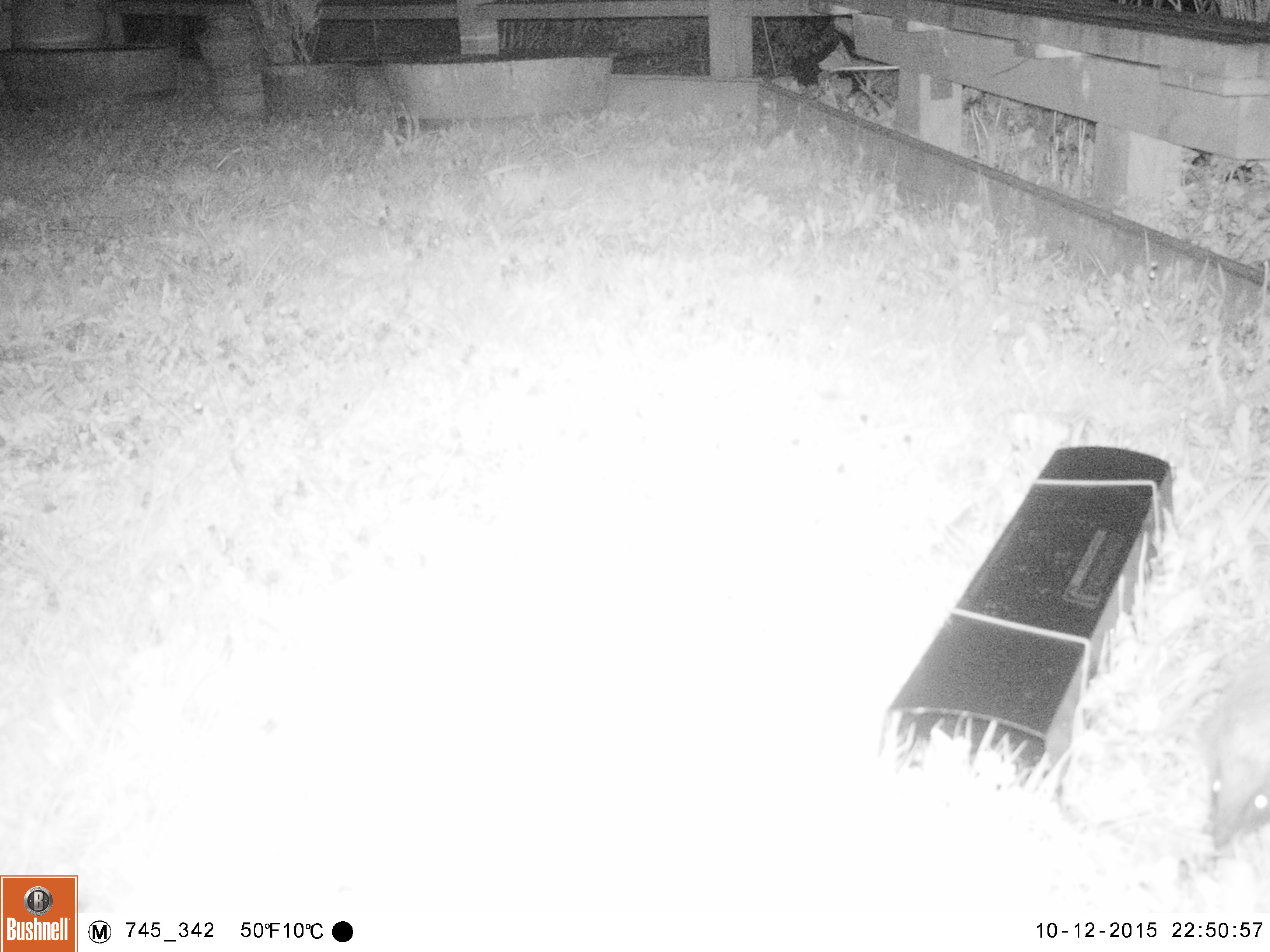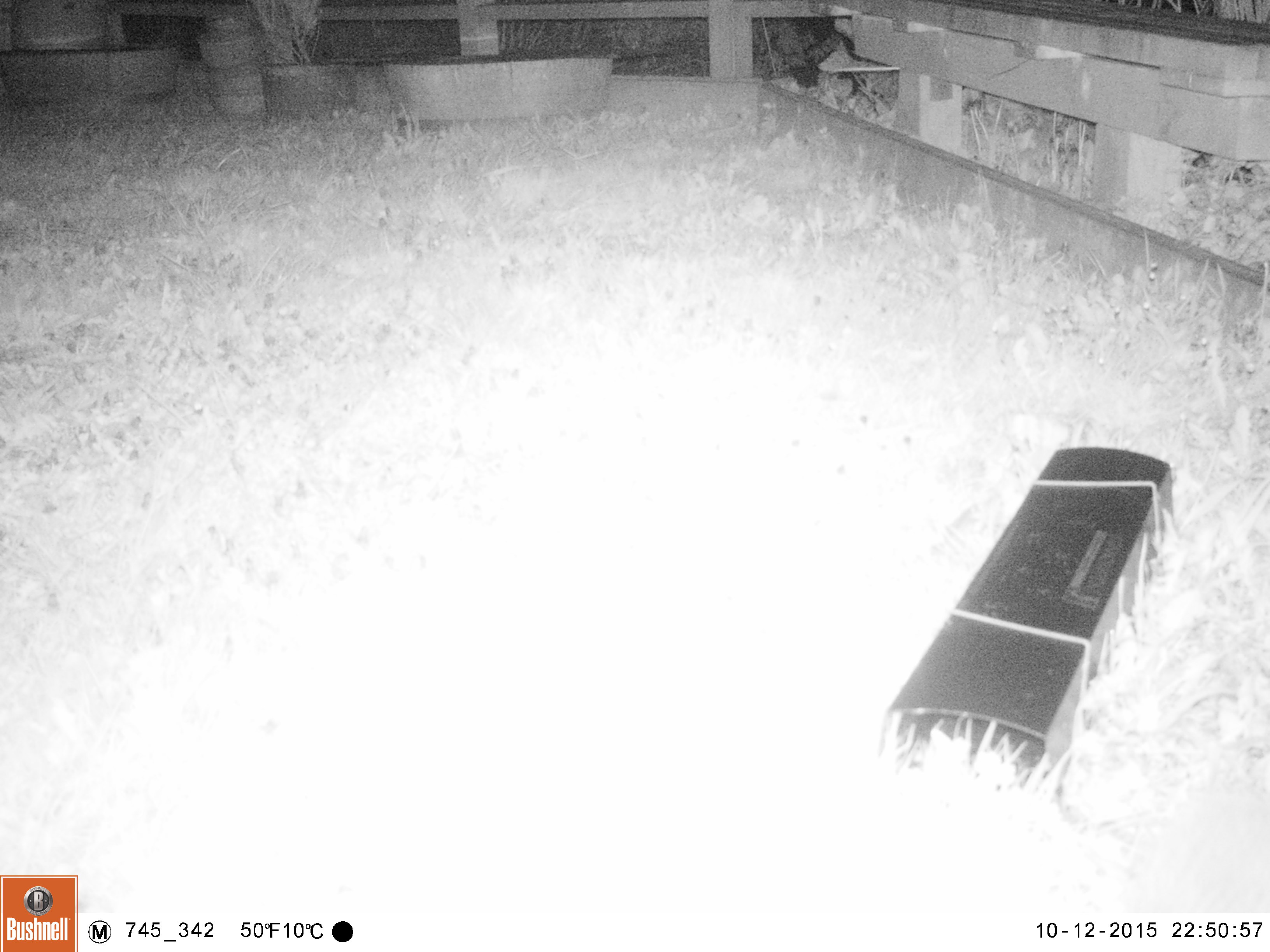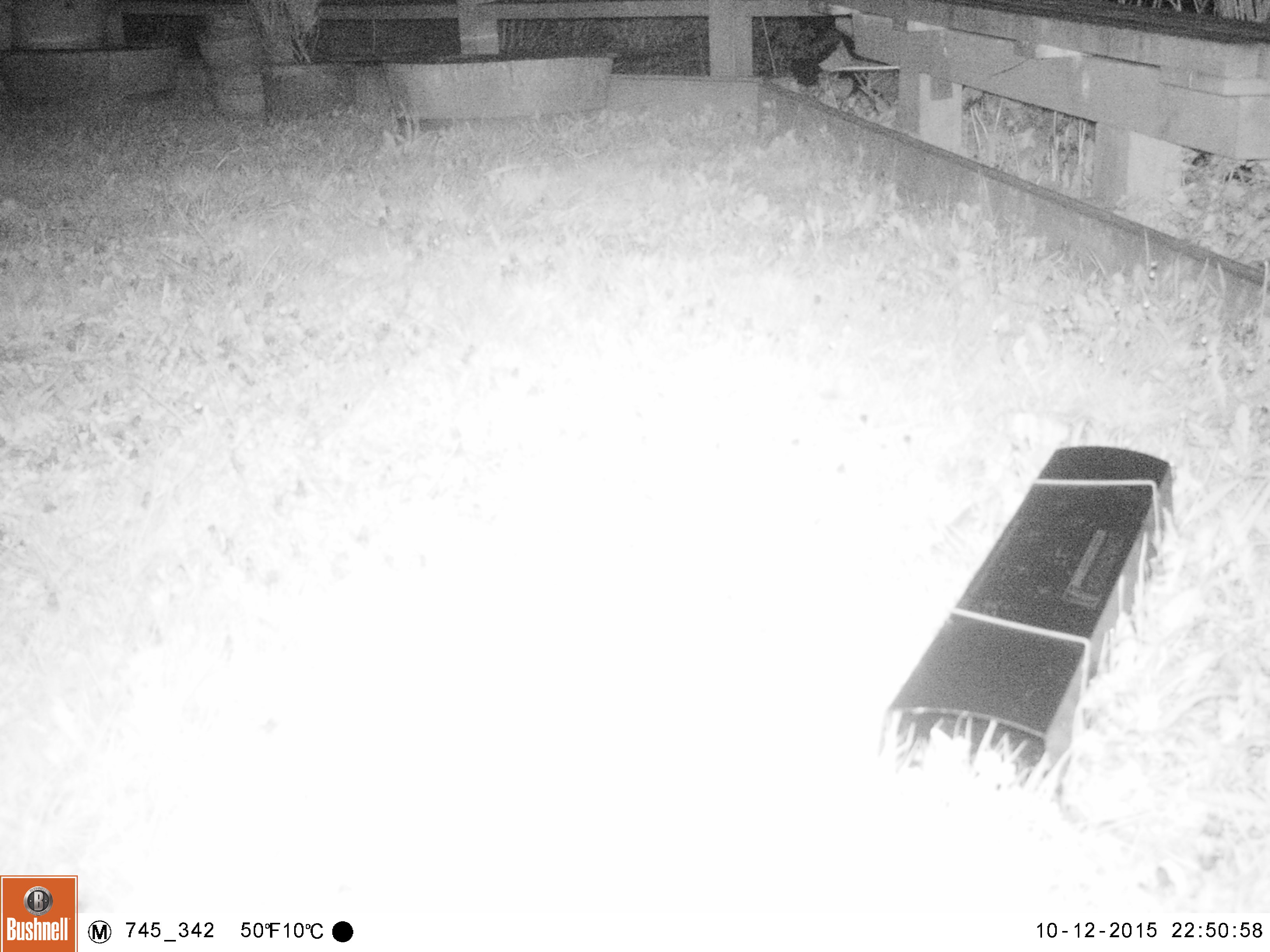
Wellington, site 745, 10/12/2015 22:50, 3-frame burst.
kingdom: Animalia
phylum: Chordata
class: Mammalia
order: Eulipotyphla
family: Erinaceidae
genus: Erinaceus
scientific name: Erinaceus europaeus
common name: hedgehog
Hedgehog (Erinaceus europaeus).